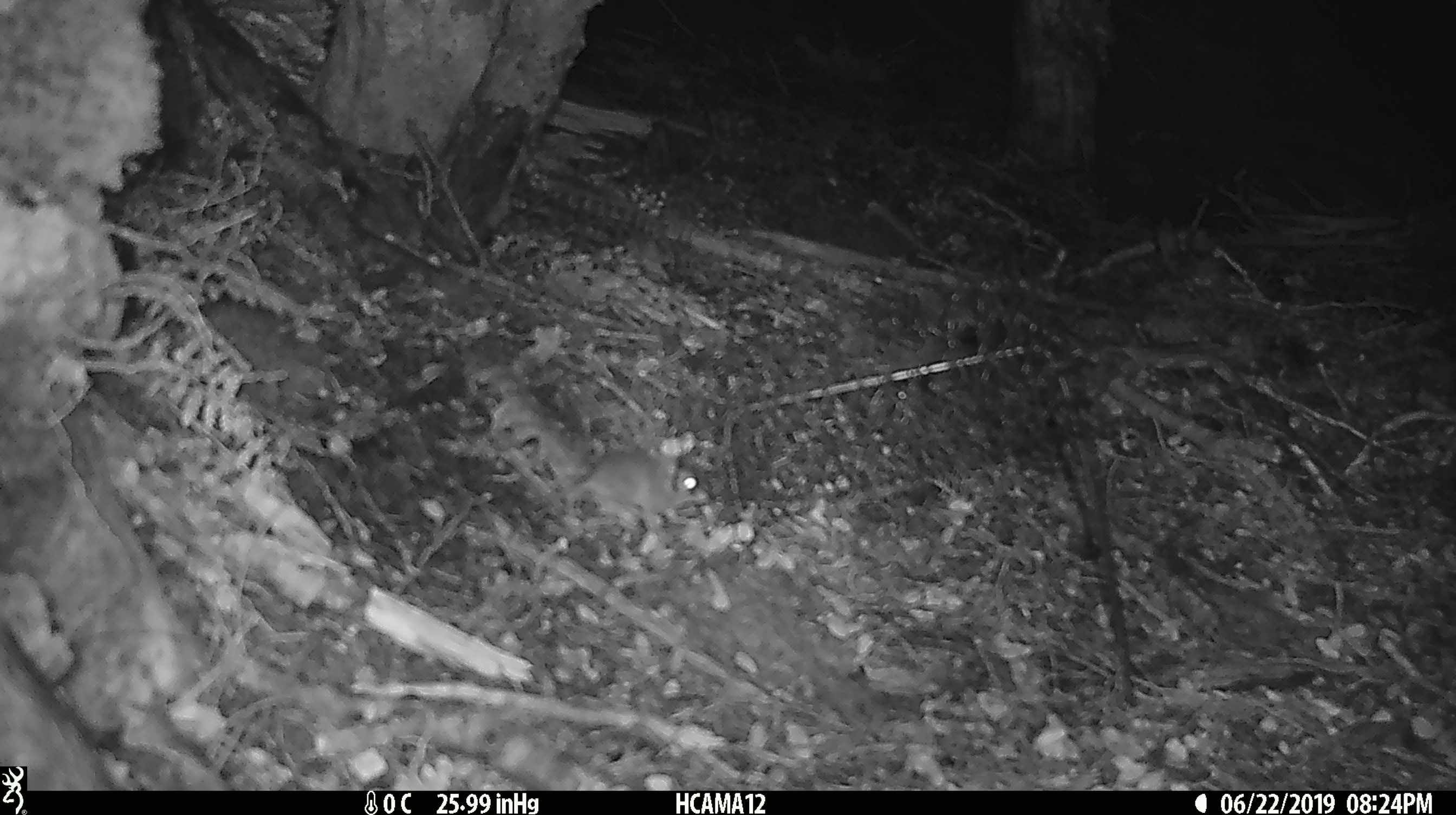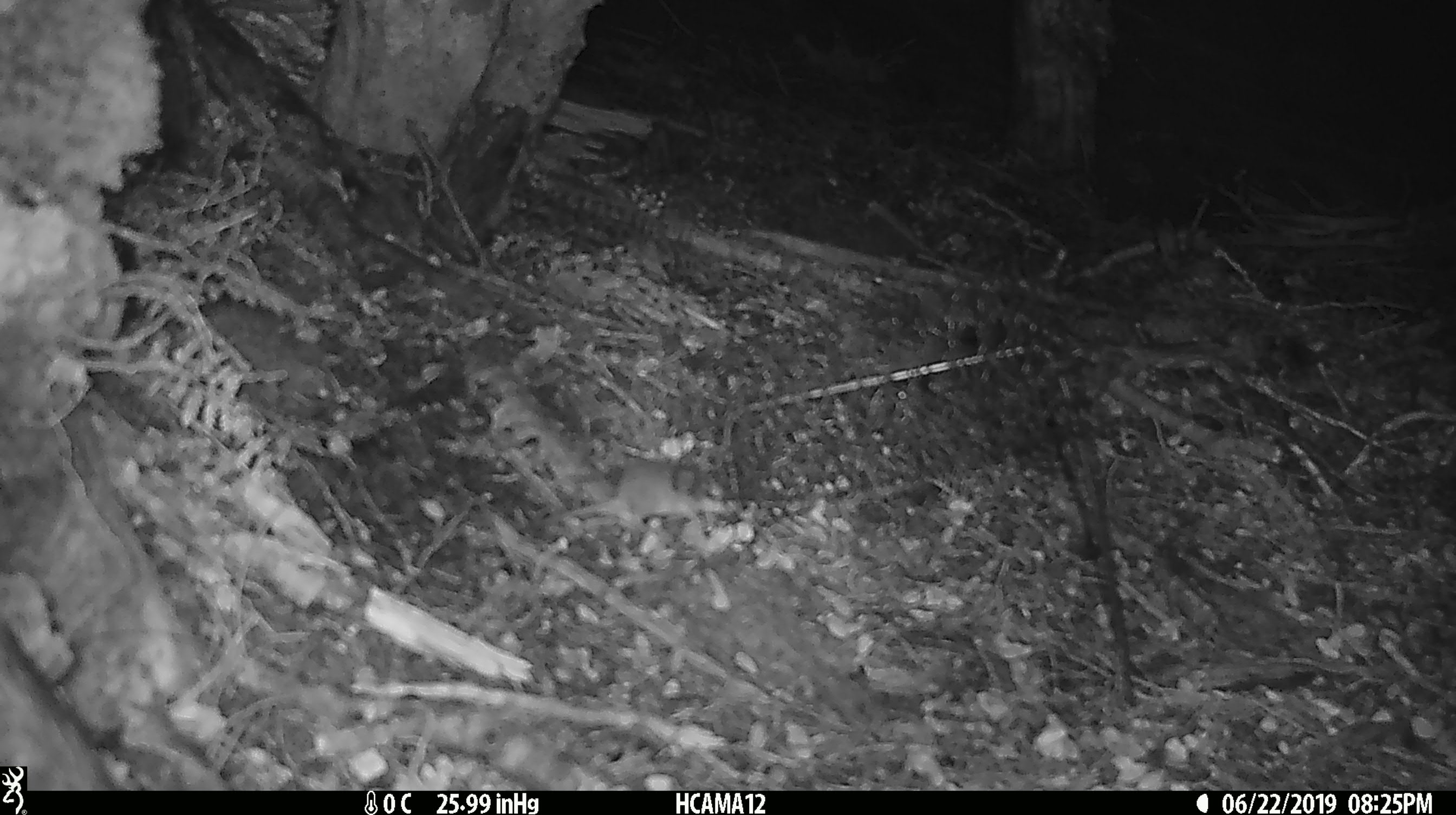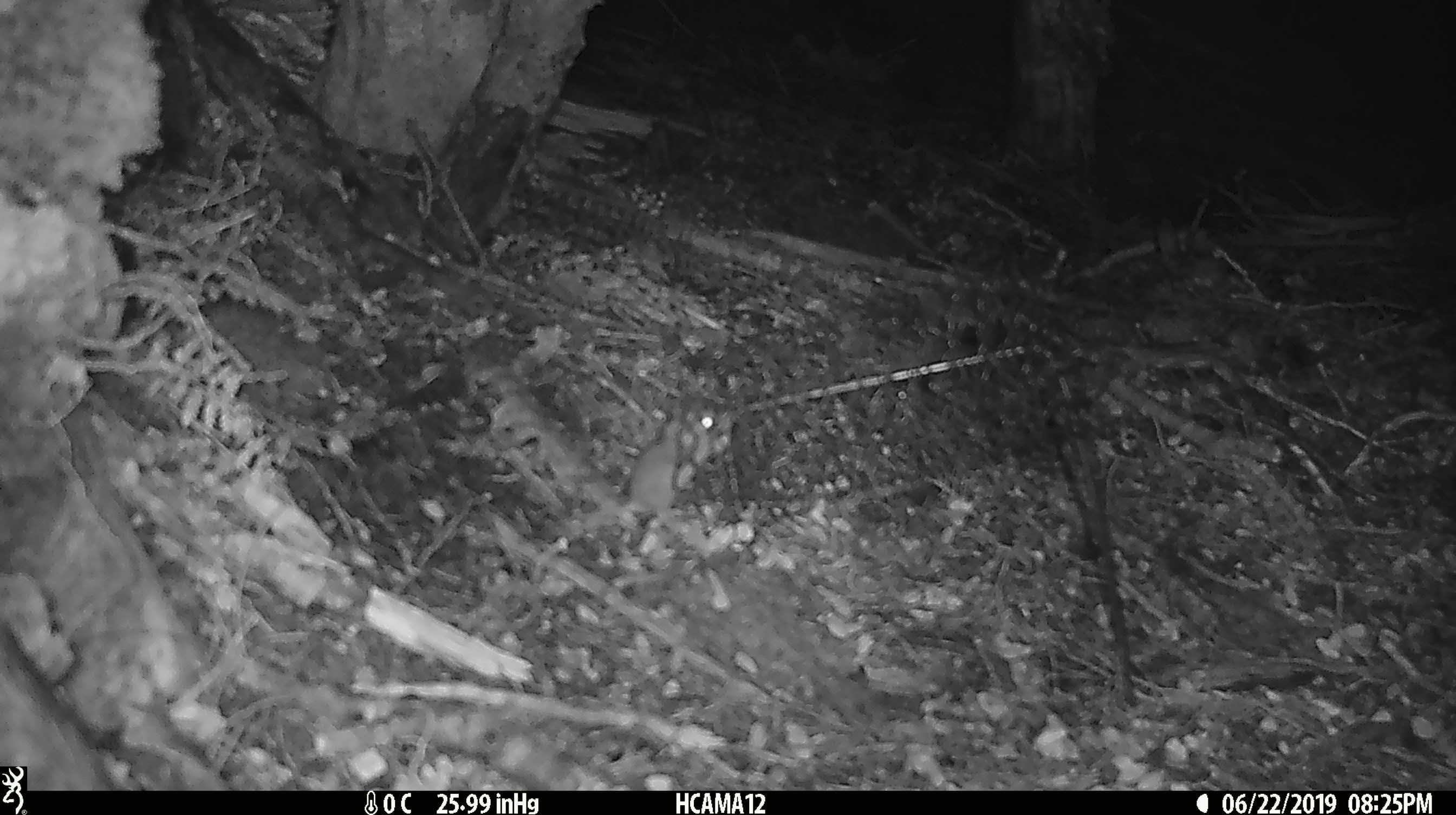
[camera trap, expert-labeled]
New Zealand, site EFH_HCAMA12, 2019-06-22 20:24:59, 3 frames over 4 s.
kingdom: Animalia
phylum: Chordata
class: Mammalia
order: Rodentia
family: Muridae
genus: Mus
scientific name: Mus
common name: mouse